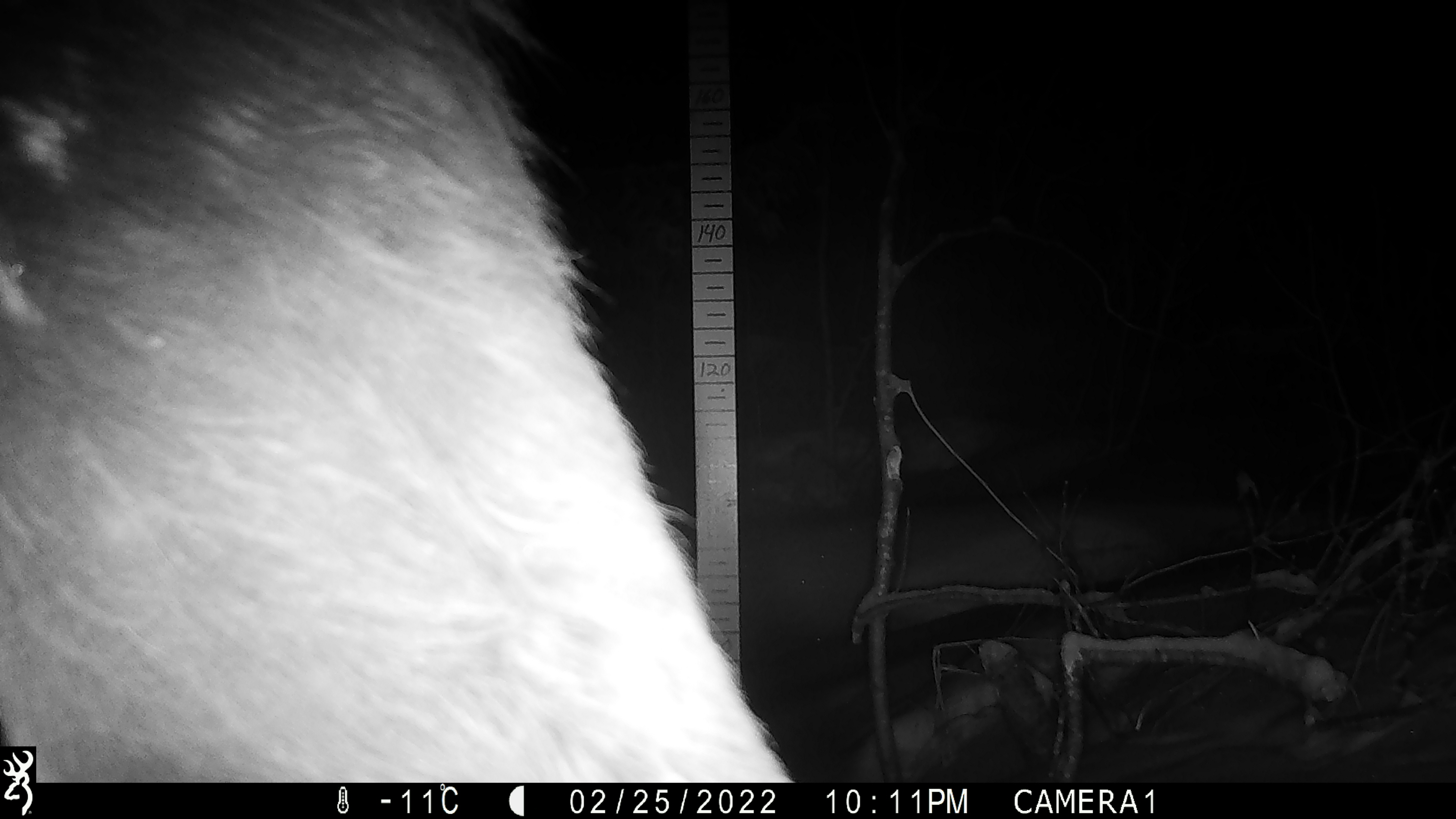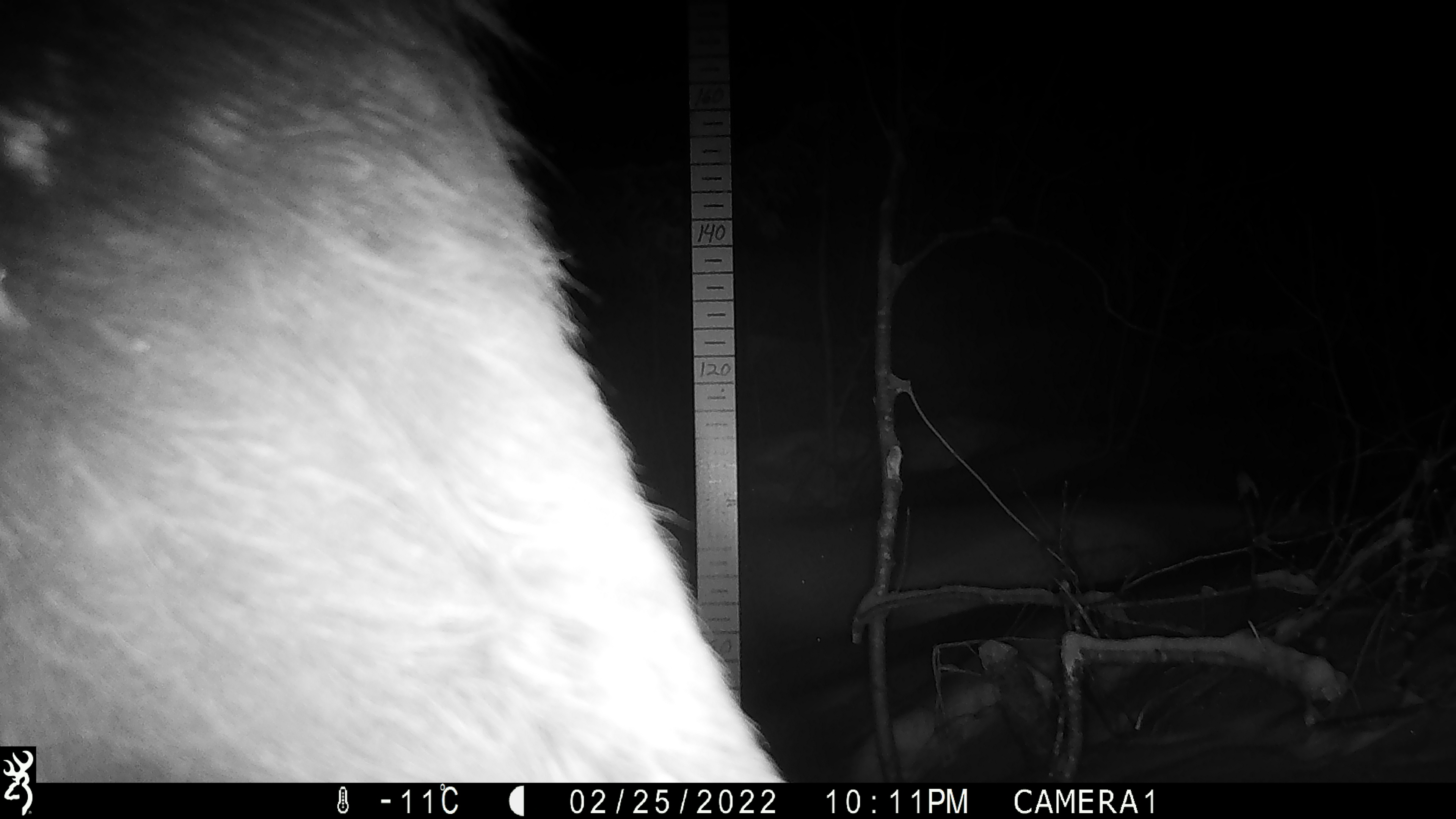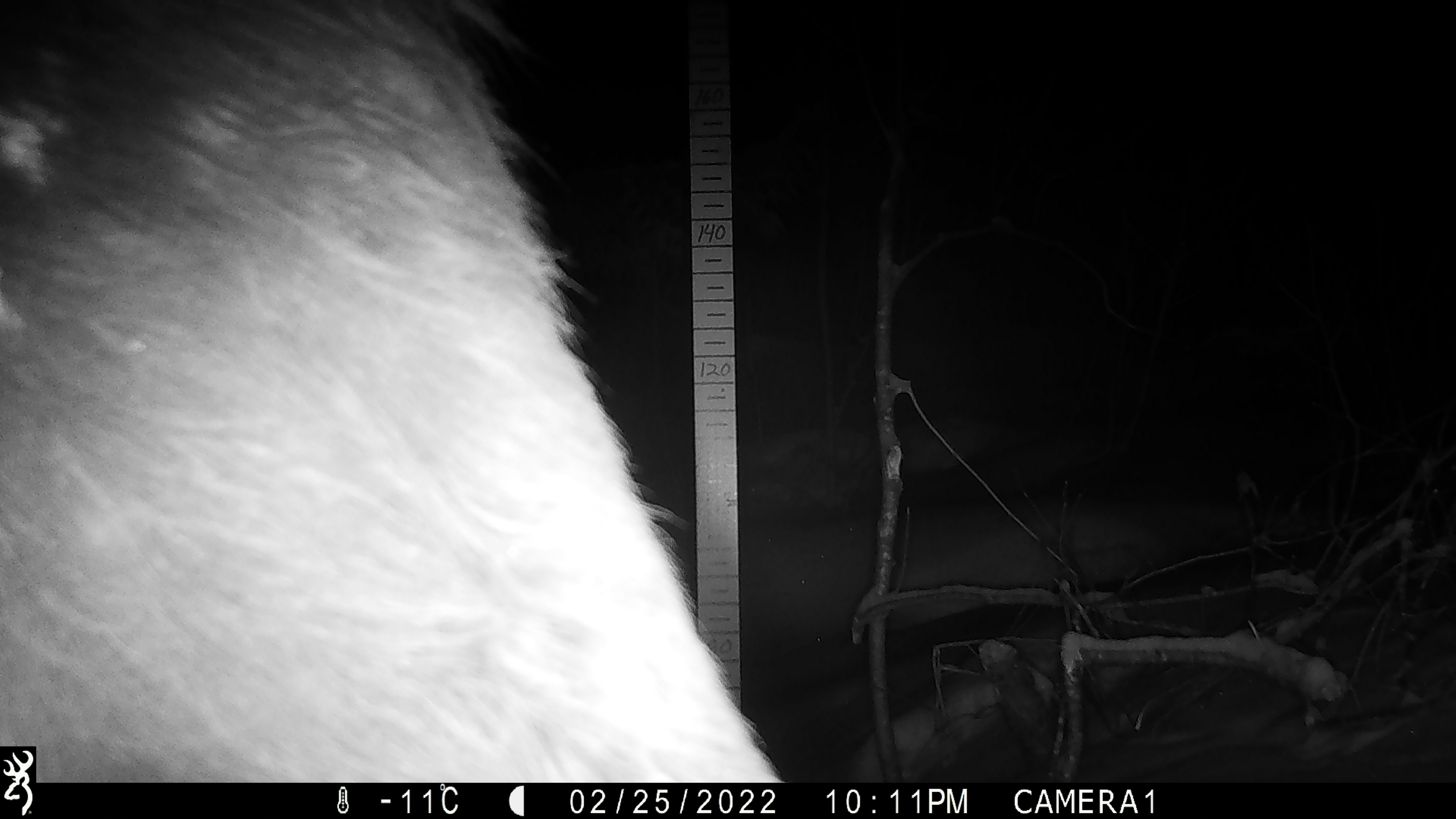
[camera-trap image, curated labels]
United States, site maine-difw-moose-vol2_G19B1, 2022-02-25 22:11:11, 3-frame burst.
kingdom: Animalia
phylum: Chordata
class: Mammalia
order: Artiodactyla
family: Cervidae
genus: Alces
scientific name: Alces alces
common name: moose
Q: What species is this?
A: Moose (Alces alces).